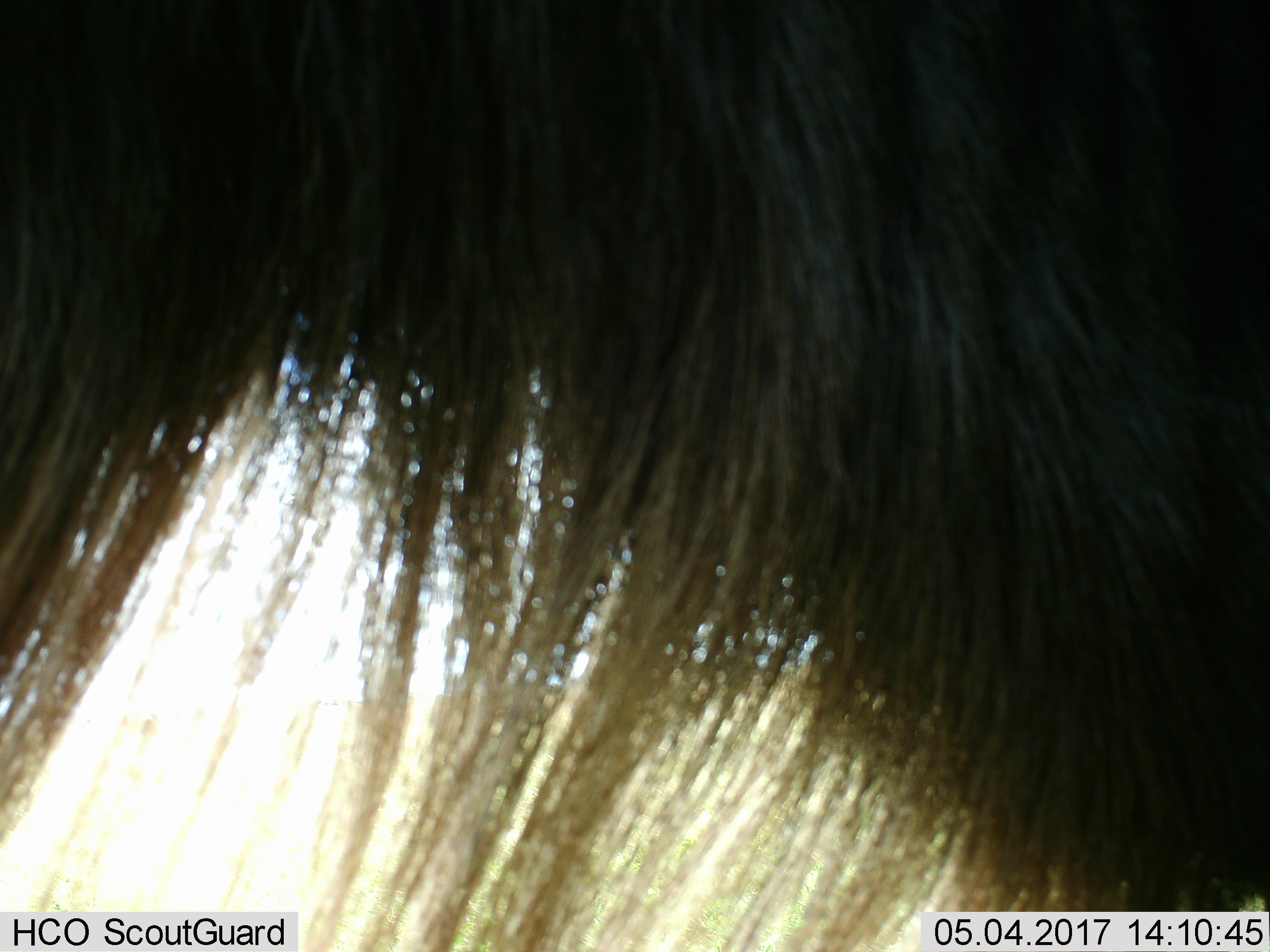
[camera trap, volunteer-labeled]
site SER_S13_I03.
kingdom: Animalia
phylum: Chordata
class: Mammalia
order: Artiodactyla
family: Bovidae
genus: Connochaetes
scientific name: Connochaetes taurinus taurinus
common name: blue wildebeest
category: wildebeestblue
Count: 1.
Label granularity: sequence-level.